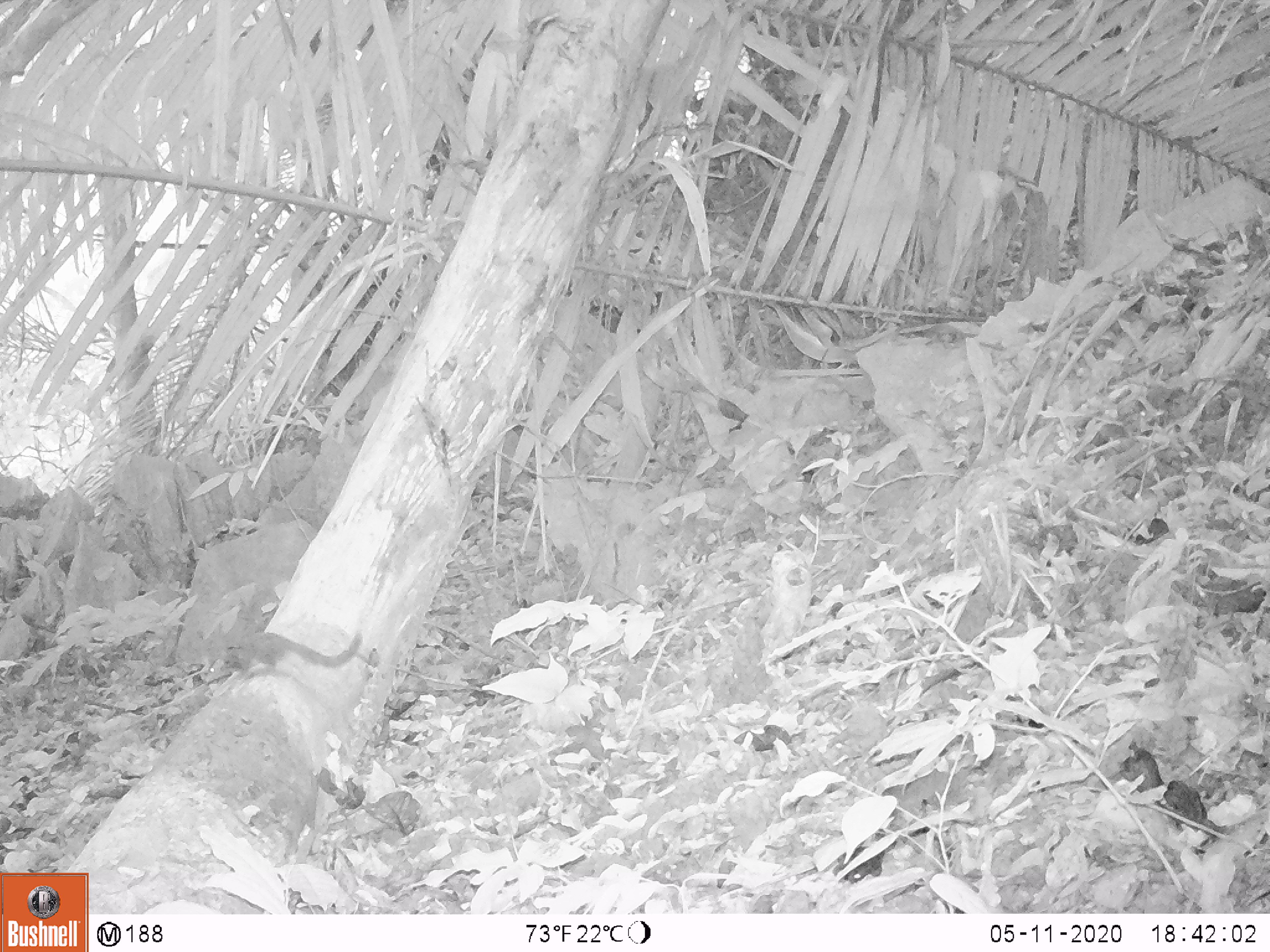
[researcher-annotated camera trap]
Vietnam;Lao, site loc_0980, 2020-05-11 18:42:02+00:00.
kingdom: Animalia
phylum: Chordata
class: Mammalia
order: Scandentia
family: Tupaiidae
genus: Tupaia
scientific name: Tupaia belangeri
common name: northern treeshrew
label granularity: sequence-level